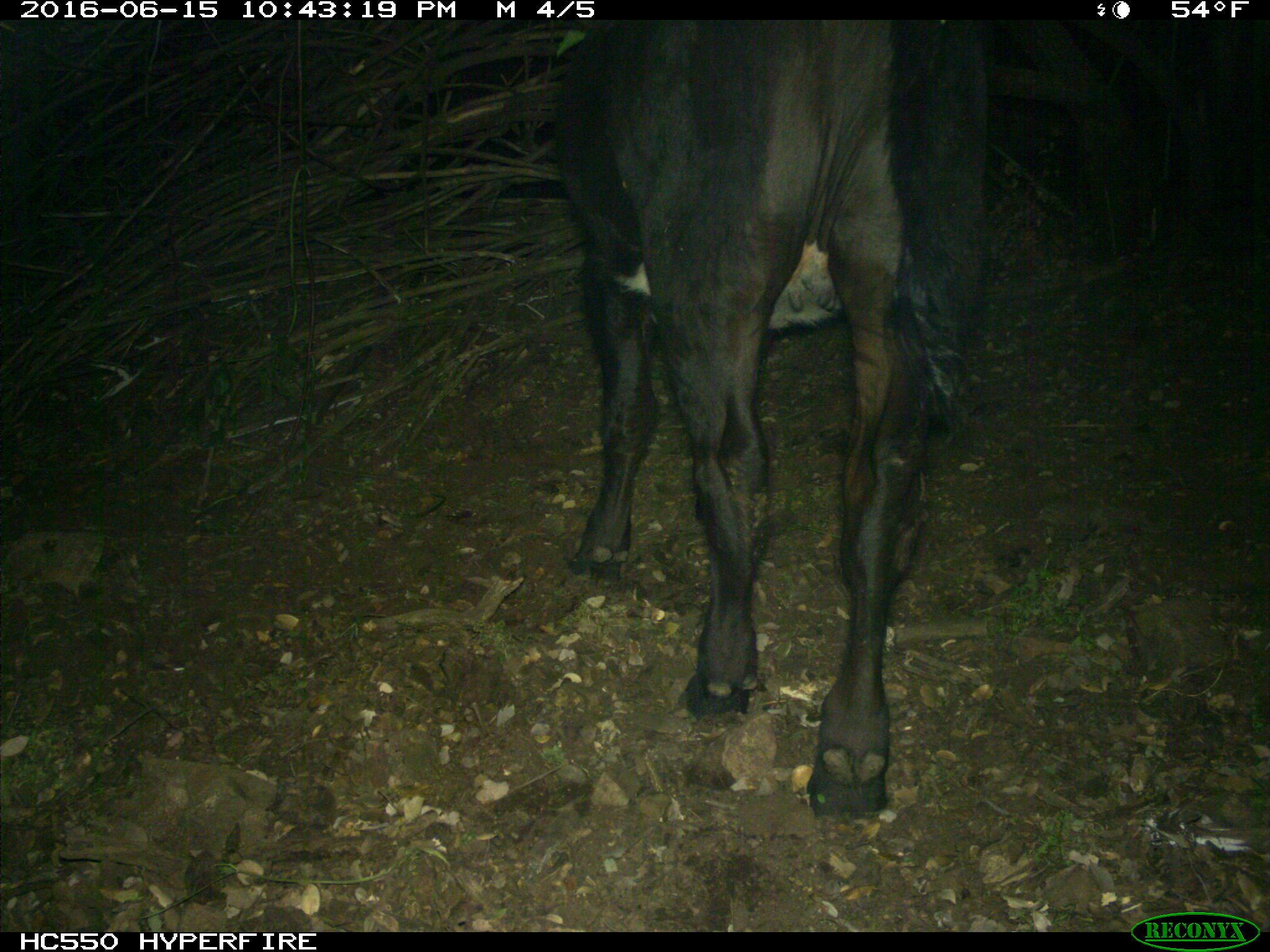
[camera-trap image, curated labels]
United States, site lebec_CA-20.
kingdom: Animalia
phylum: Chordata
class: Mammalia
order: Artiodactyla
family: Bovidae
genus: Bos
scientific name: Bos taurus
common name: domestic cow